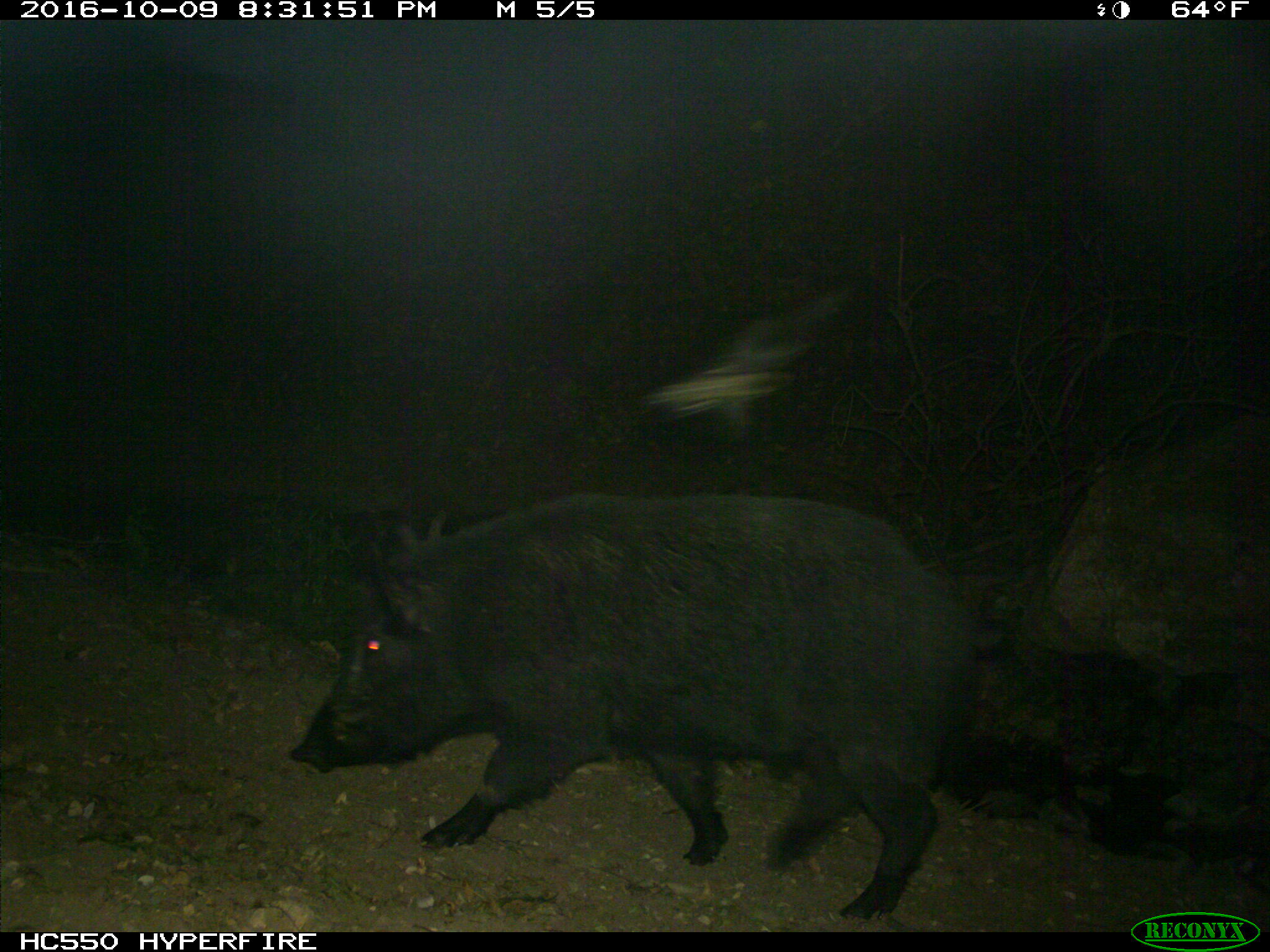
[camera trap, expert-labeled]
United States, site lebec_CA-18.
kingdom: Animalia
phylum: Chordata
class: Mammalia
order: Artiodactyla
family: Suidae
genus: Sus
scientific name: Sus scrofa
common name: wild boar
Sus scrofa (wild boar).